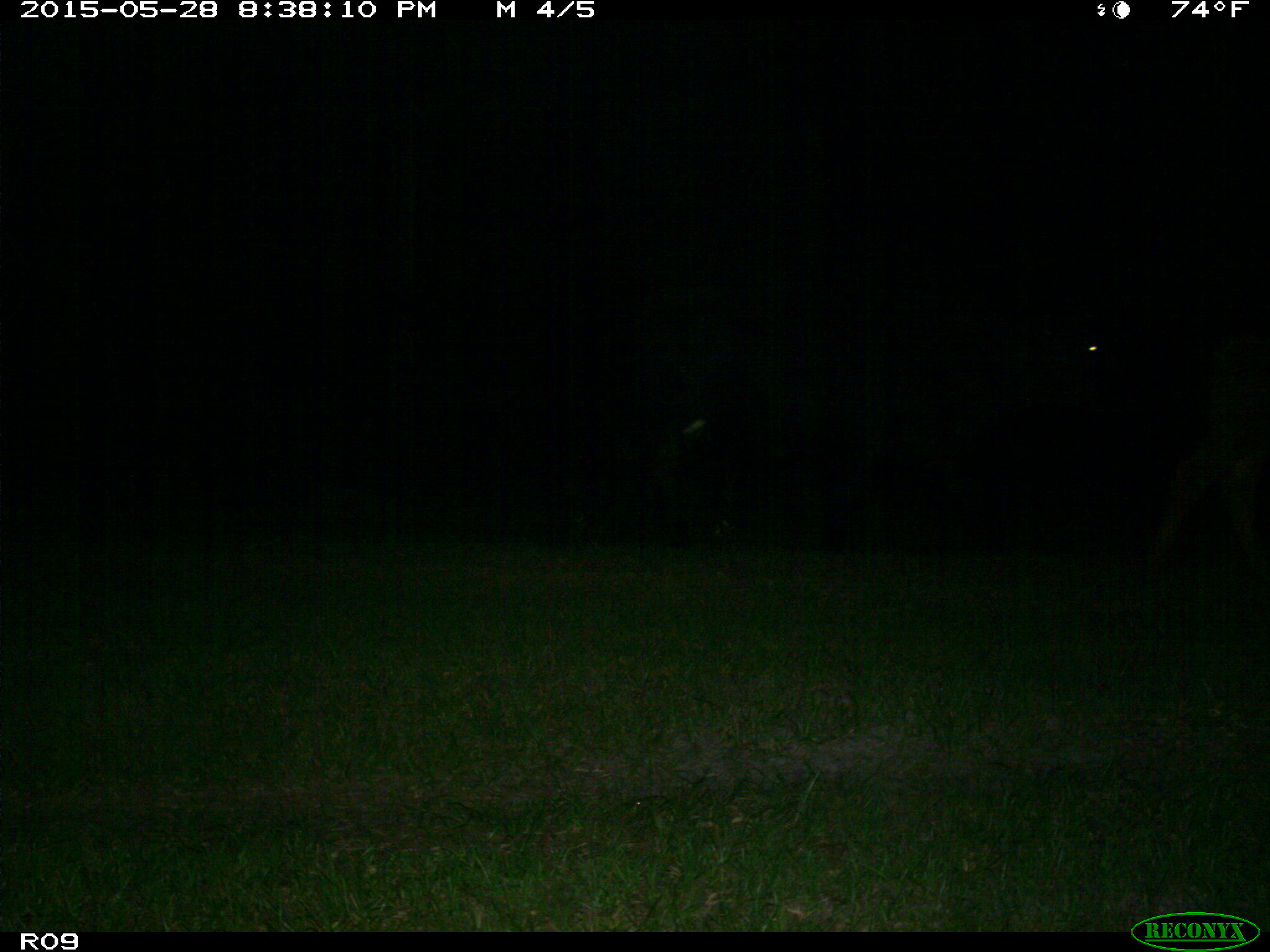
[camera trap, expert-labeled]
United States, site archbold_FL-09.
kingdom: Animalia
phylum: Chordata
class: Mammalia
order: Artiodactyla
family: Bovidae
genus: Bos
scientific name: Bos taurus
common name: domestic cow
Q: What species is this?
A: Bos taurus (domestic cow).